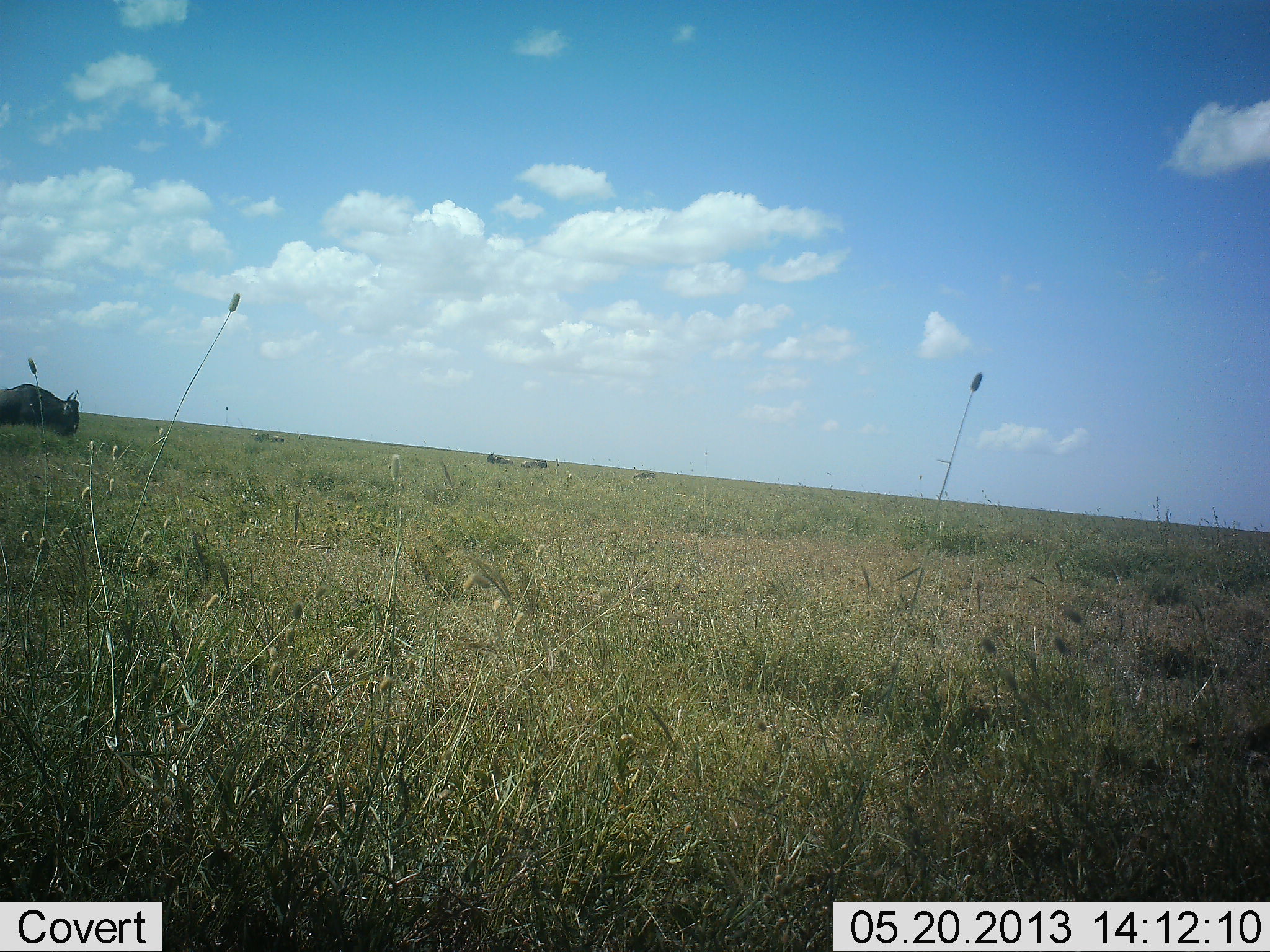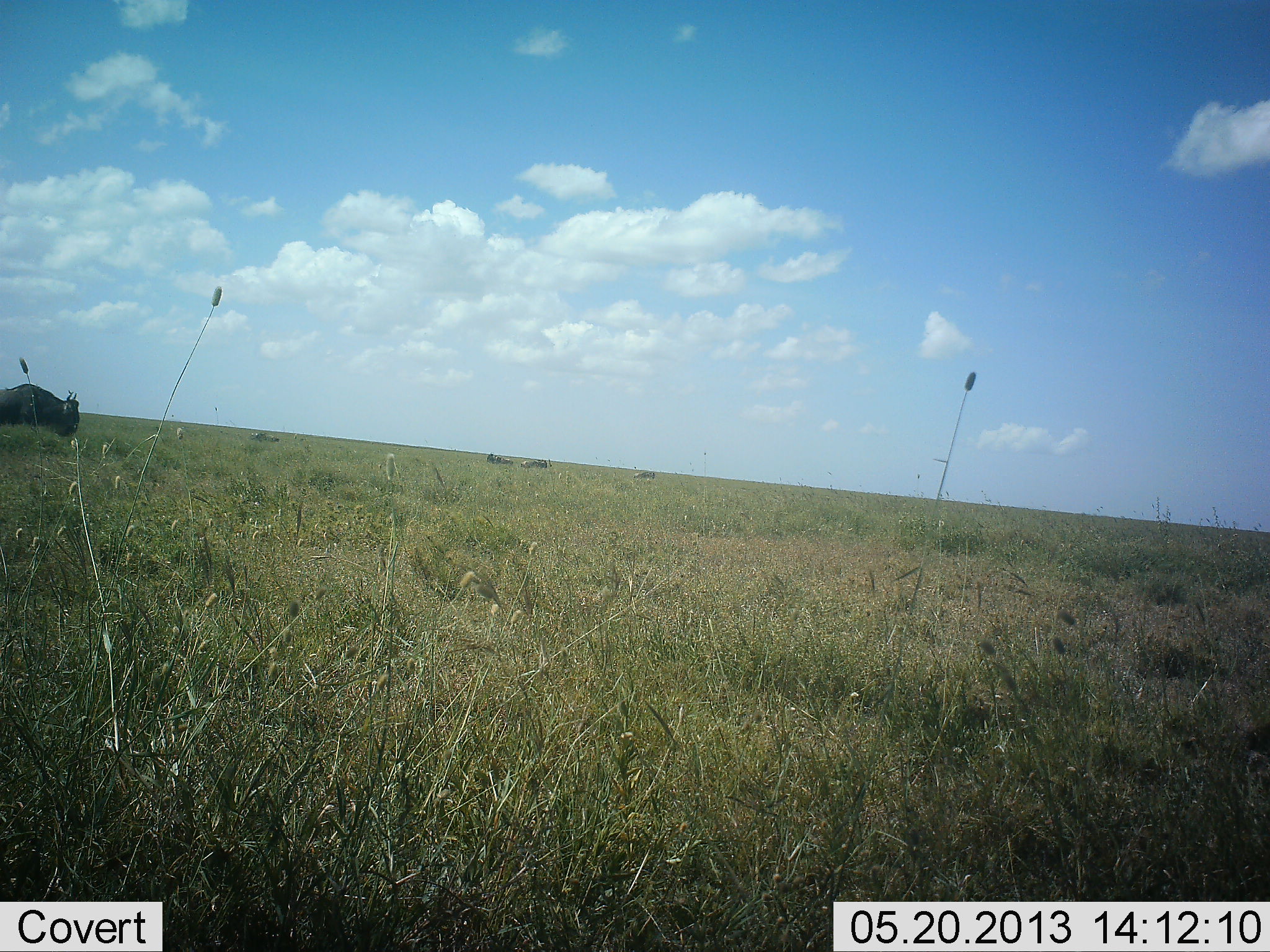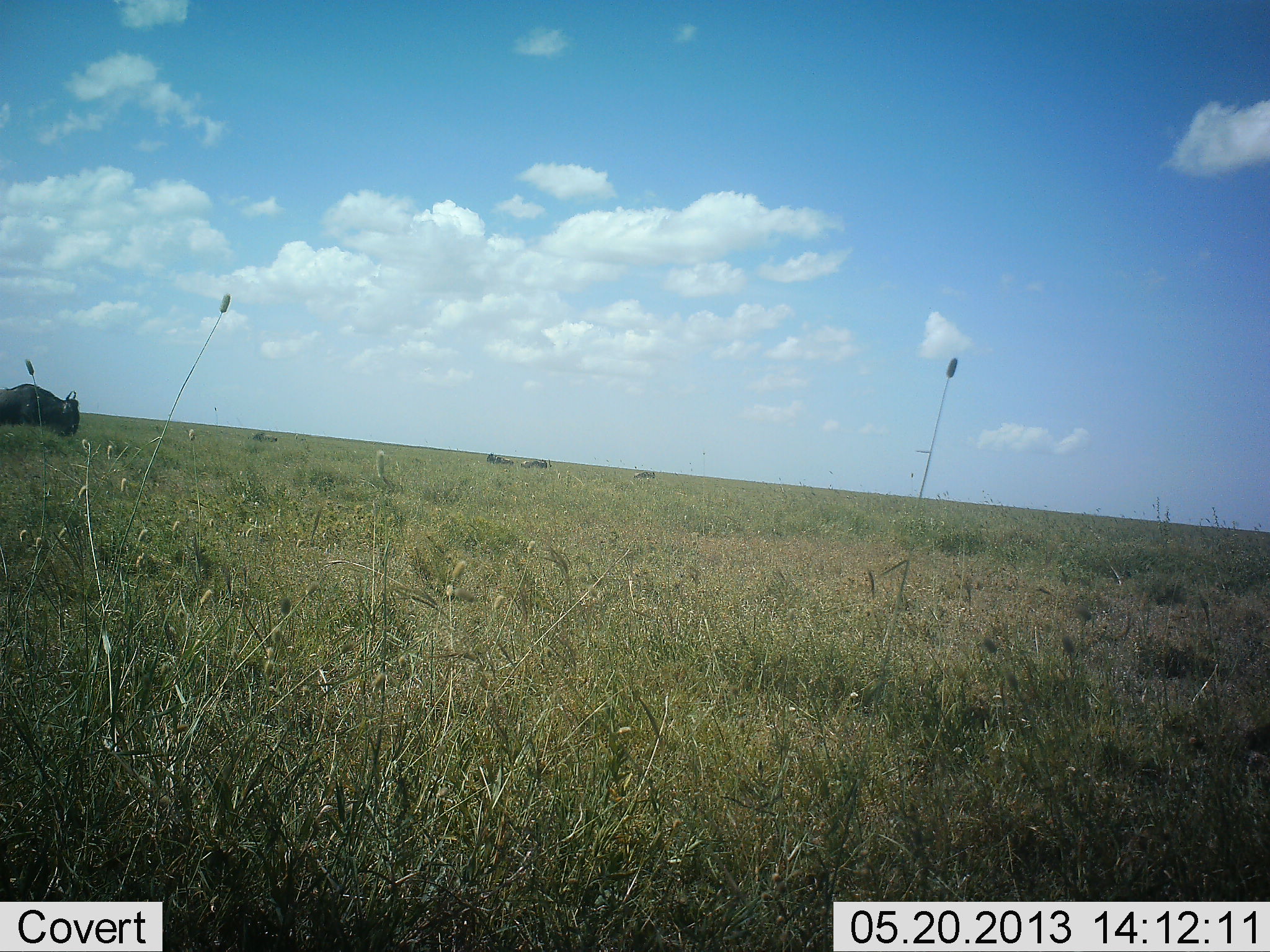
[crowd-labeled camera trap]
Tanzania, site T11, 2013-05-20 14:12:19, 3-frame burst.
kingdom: Animalia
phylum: Chordata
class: Mammalia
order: Artiodactyla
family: Bovidae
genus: Connochaetes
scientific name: Connochaetes taurinus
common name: blue wildebeest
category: wildebeest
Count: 5.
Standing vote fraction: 70%.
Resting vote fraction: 10%.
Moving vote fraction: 40%.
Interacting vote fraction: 0%.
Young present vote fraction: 0%.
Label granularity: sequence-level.